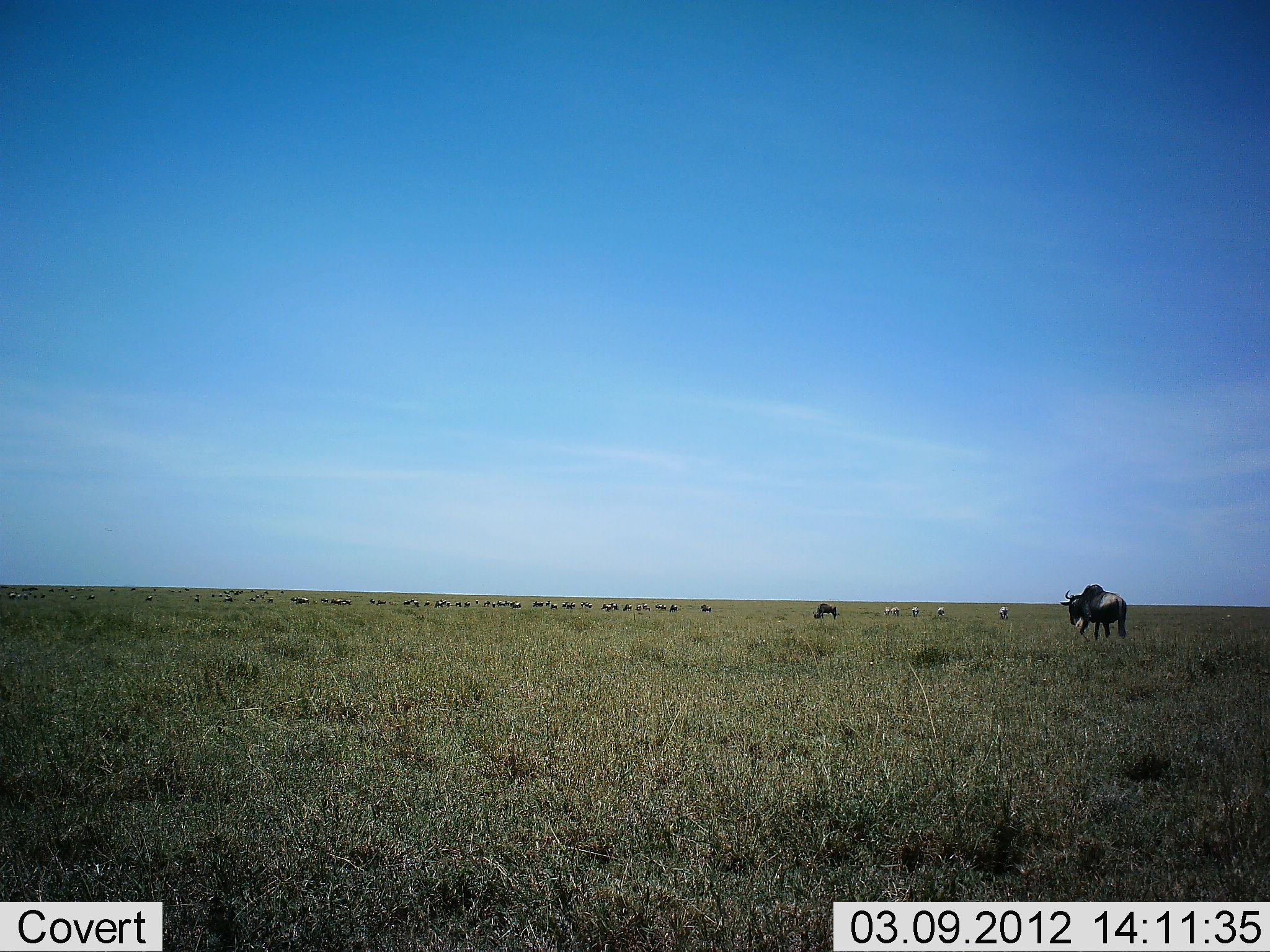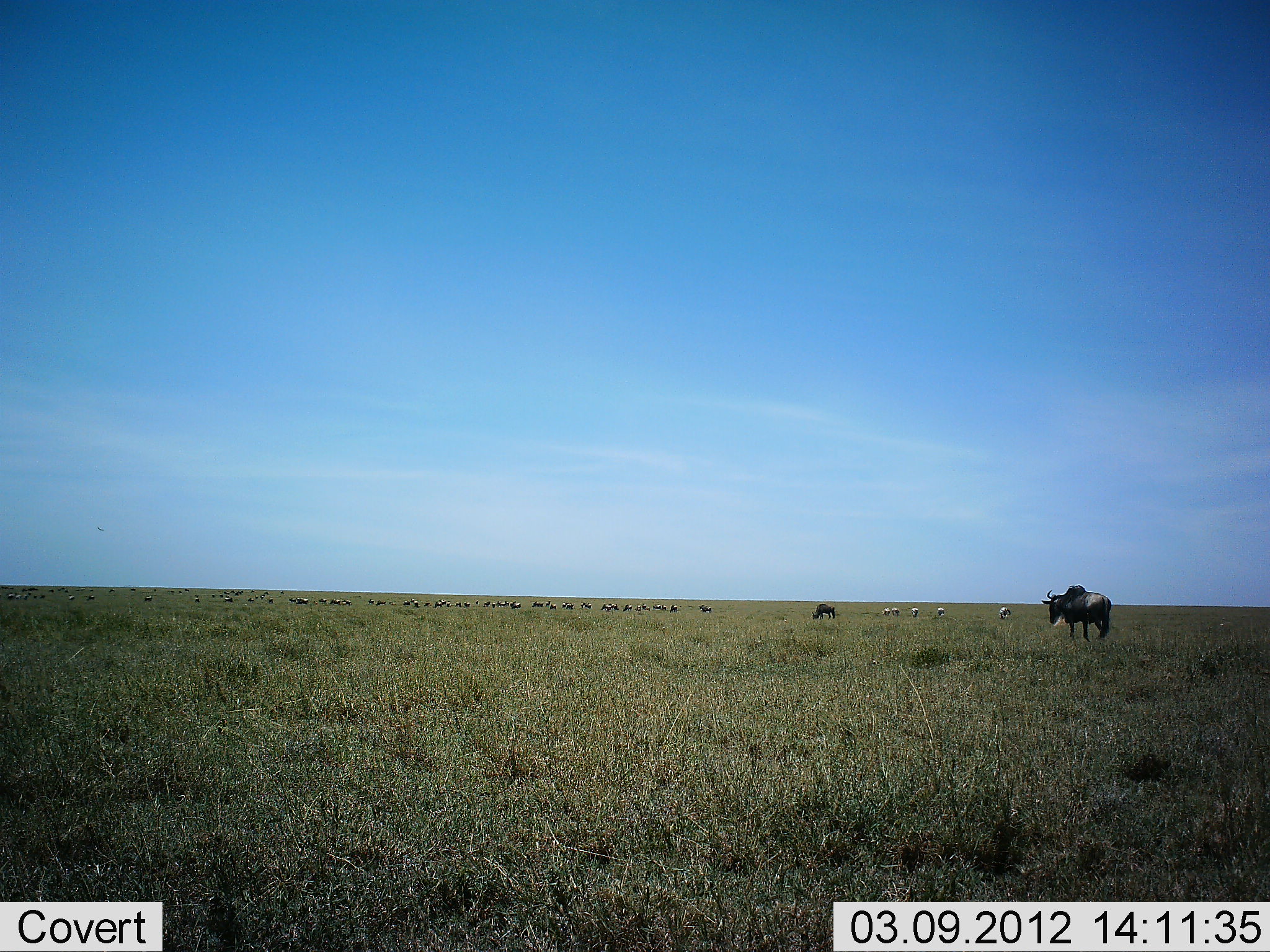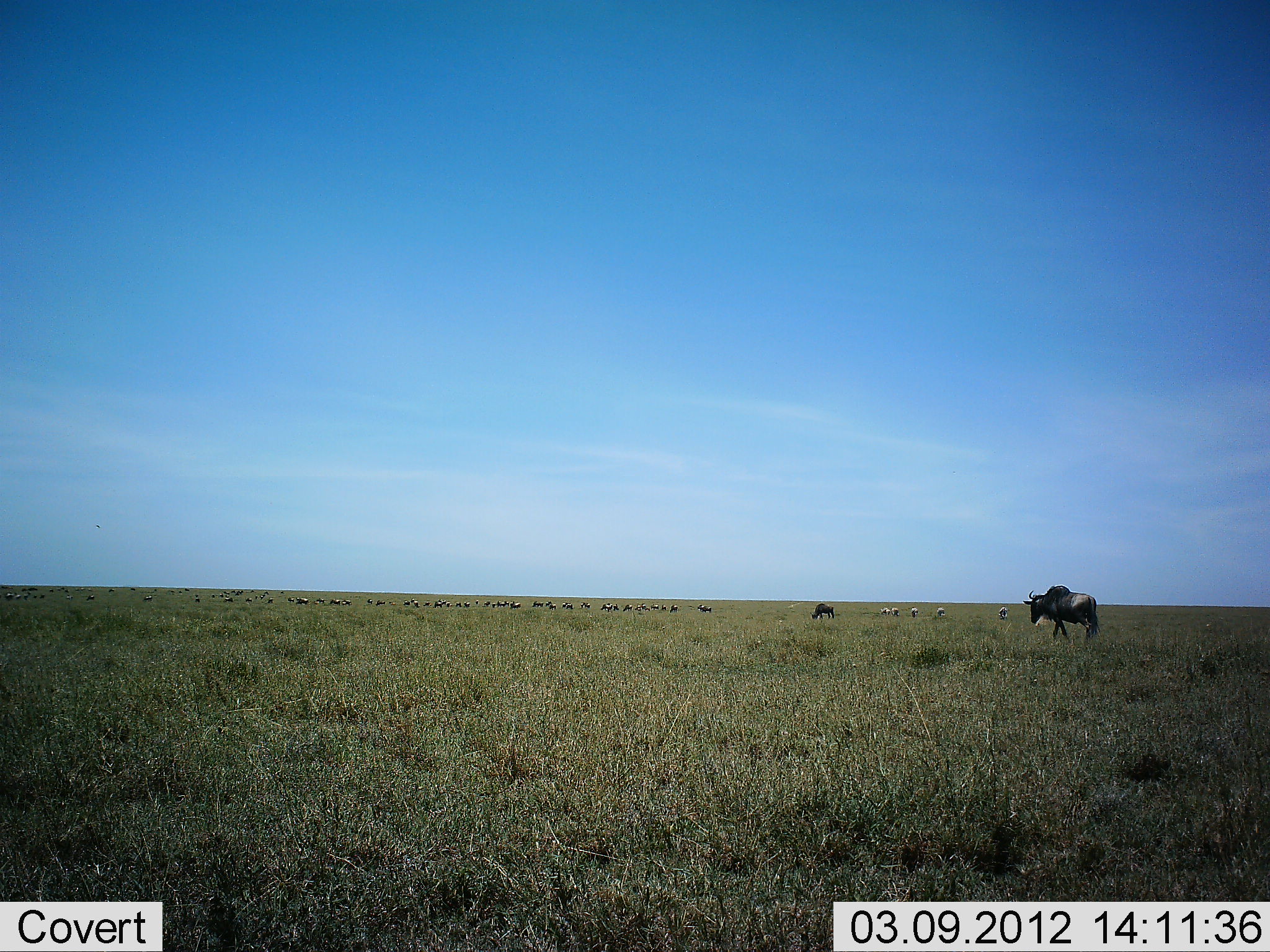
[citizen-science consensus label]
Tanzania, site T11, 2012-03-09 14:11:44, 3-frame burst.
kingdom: Animalia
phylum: Chordata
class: Mammalia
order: Artiodactyla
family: Bovidae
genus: Connochaetes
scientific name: Connochaetes taurinus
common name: blue wildebeest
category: wildebeest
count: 11-50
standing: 55%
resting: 0%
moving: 68%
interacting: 0%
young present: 5%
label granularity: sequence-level